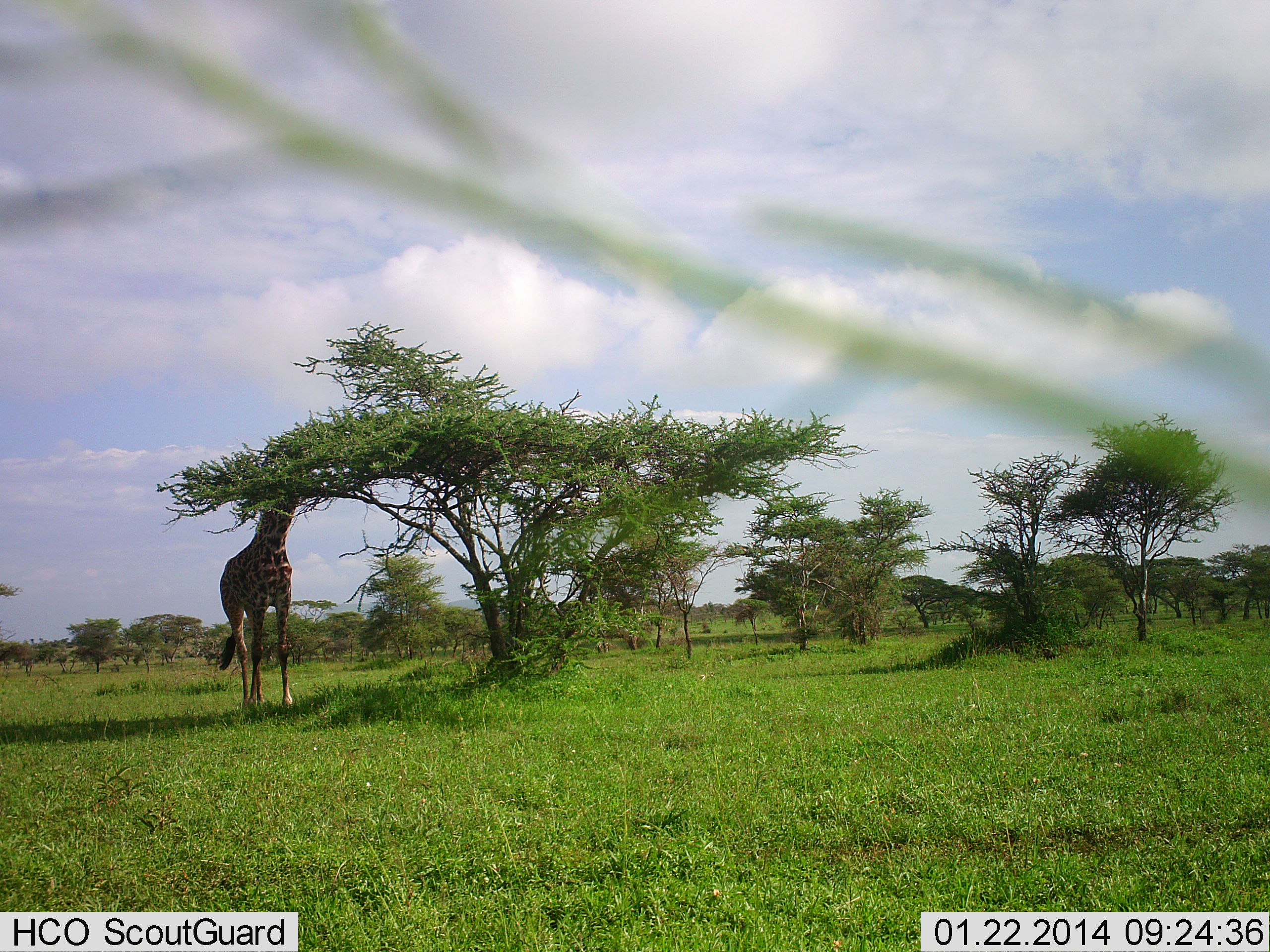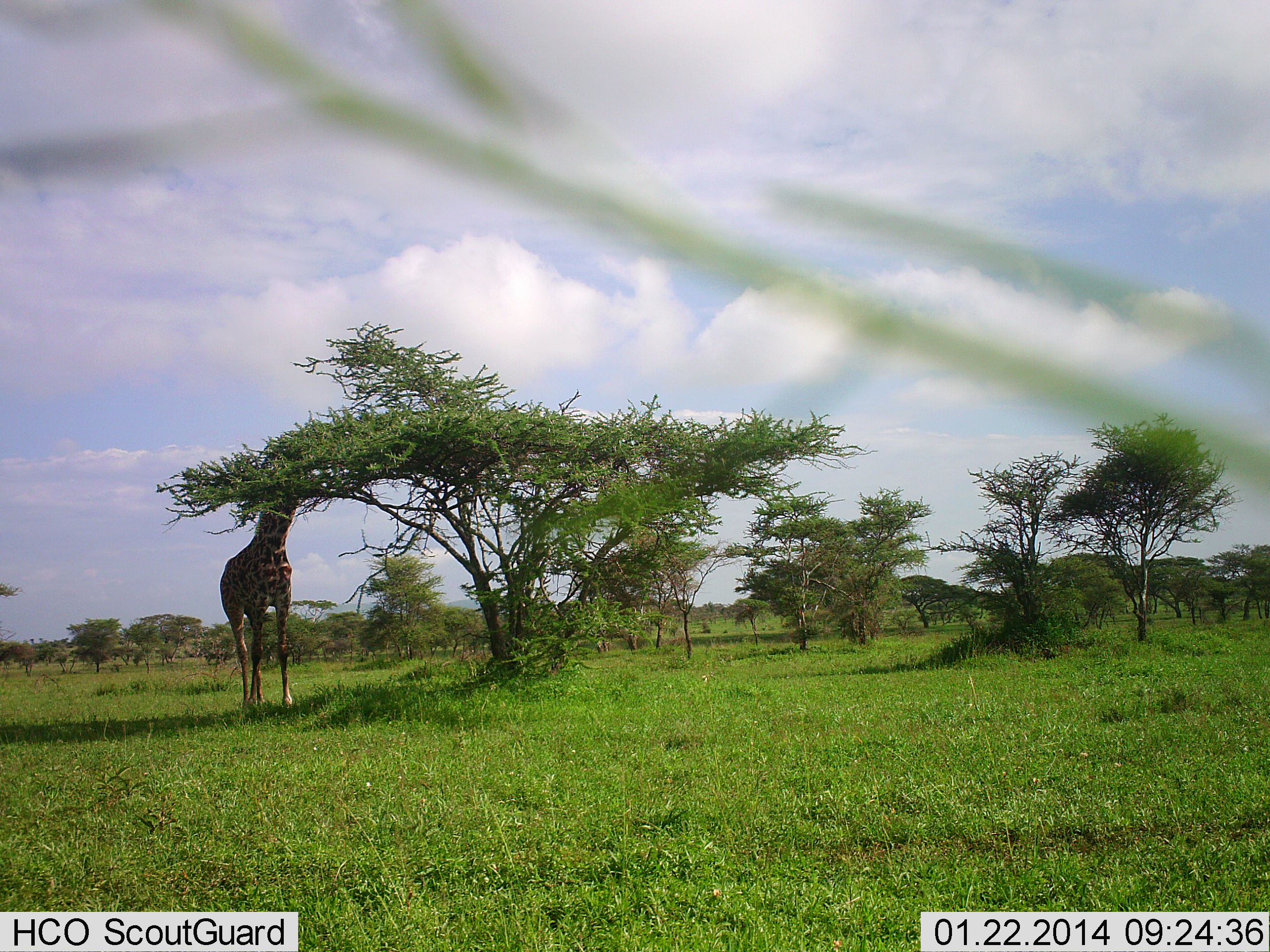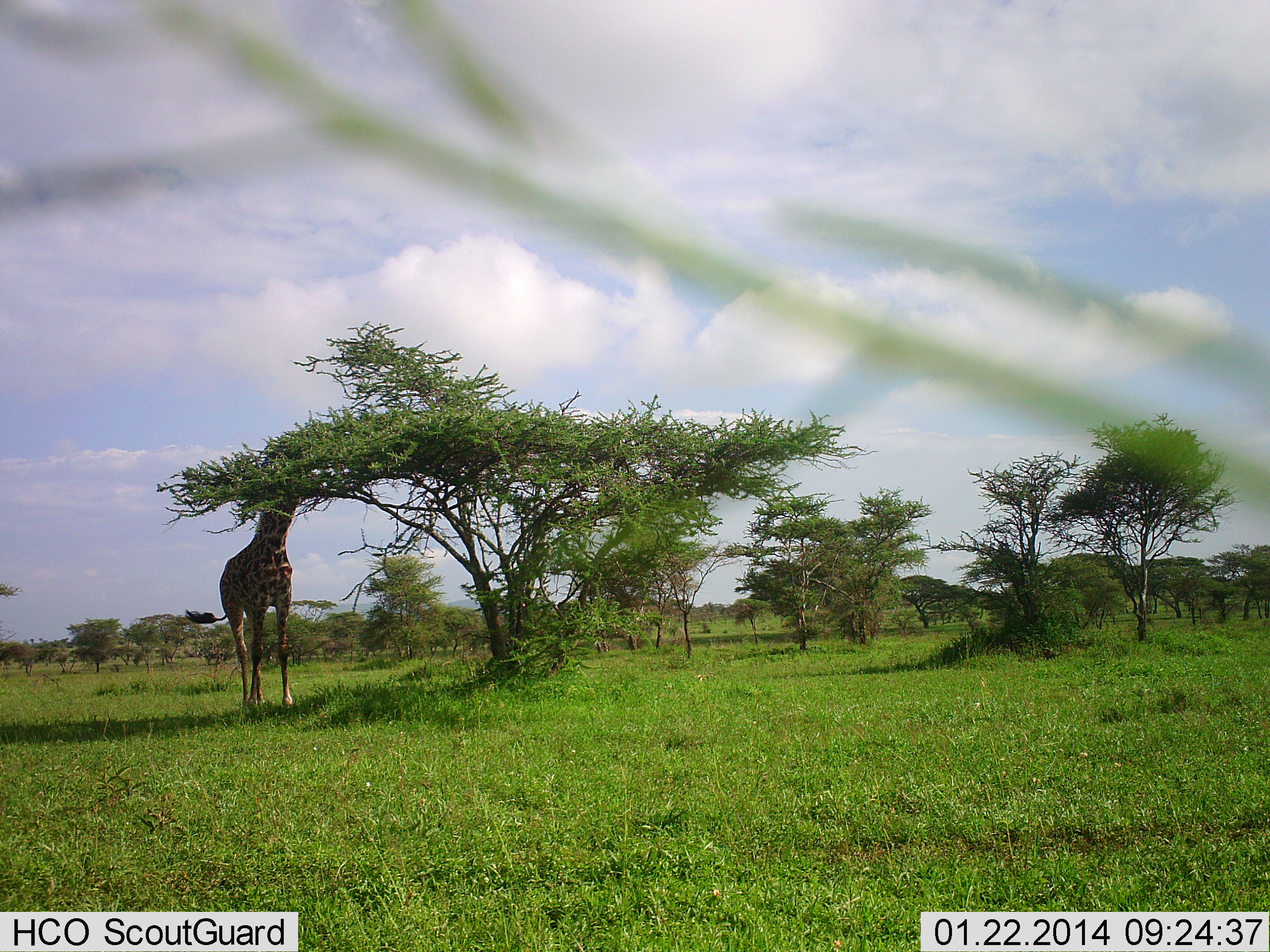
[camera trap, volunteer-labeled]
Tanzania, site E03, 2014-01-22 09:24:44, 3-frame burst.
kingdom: Animalia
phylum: Chordata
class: Mammalia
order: Artiodactyla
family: Giraffidae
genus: Giraffa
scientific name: Giraffa camelopardalis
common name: giraffe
Giraffe (Giraffa camelopardalis), count 1. Behavior (volunteer vote fractions): standing 20%, resting 0%, moving 0%, interacting 0%. Young present (vote fraction): 0%. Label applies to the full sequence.